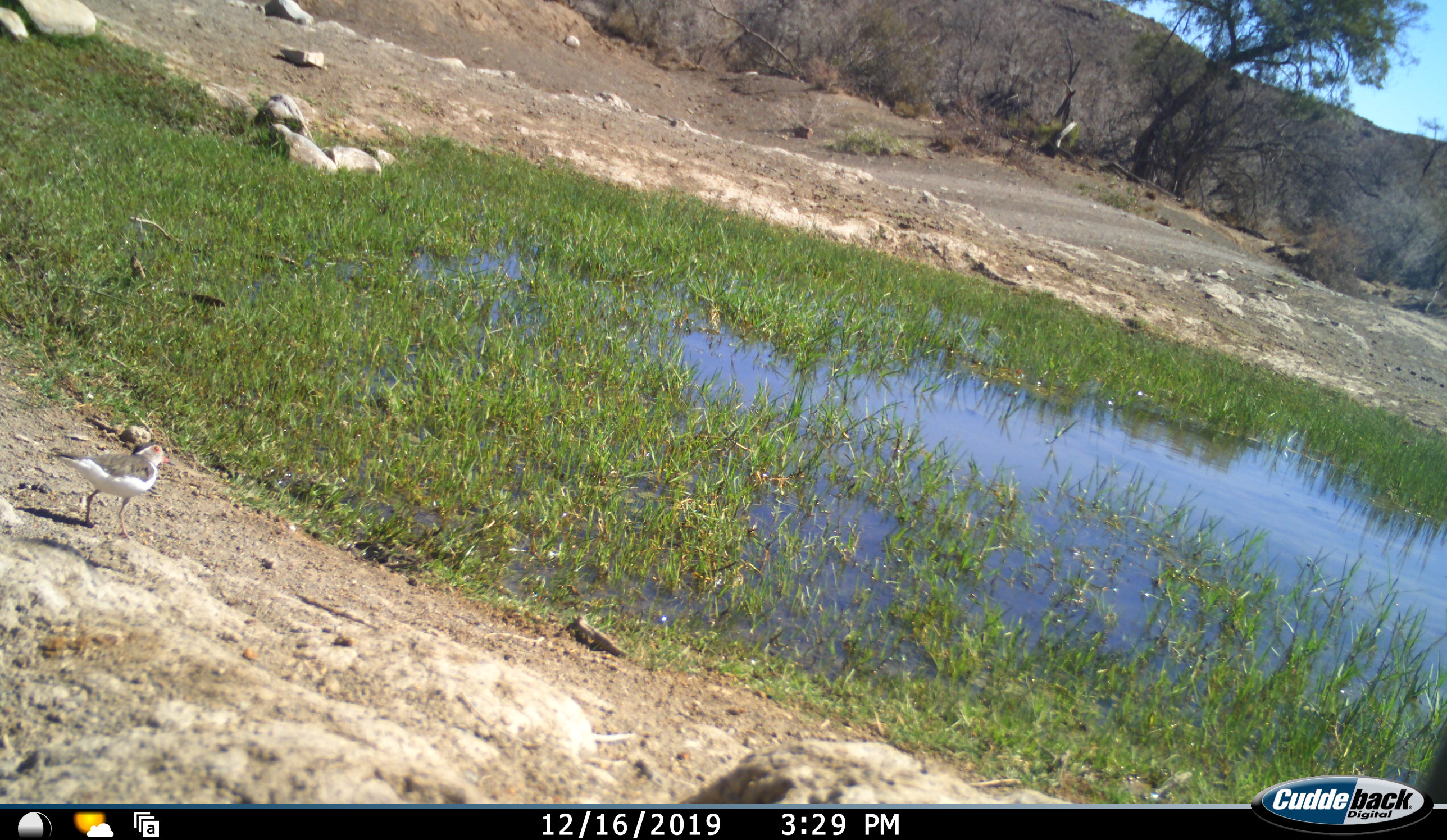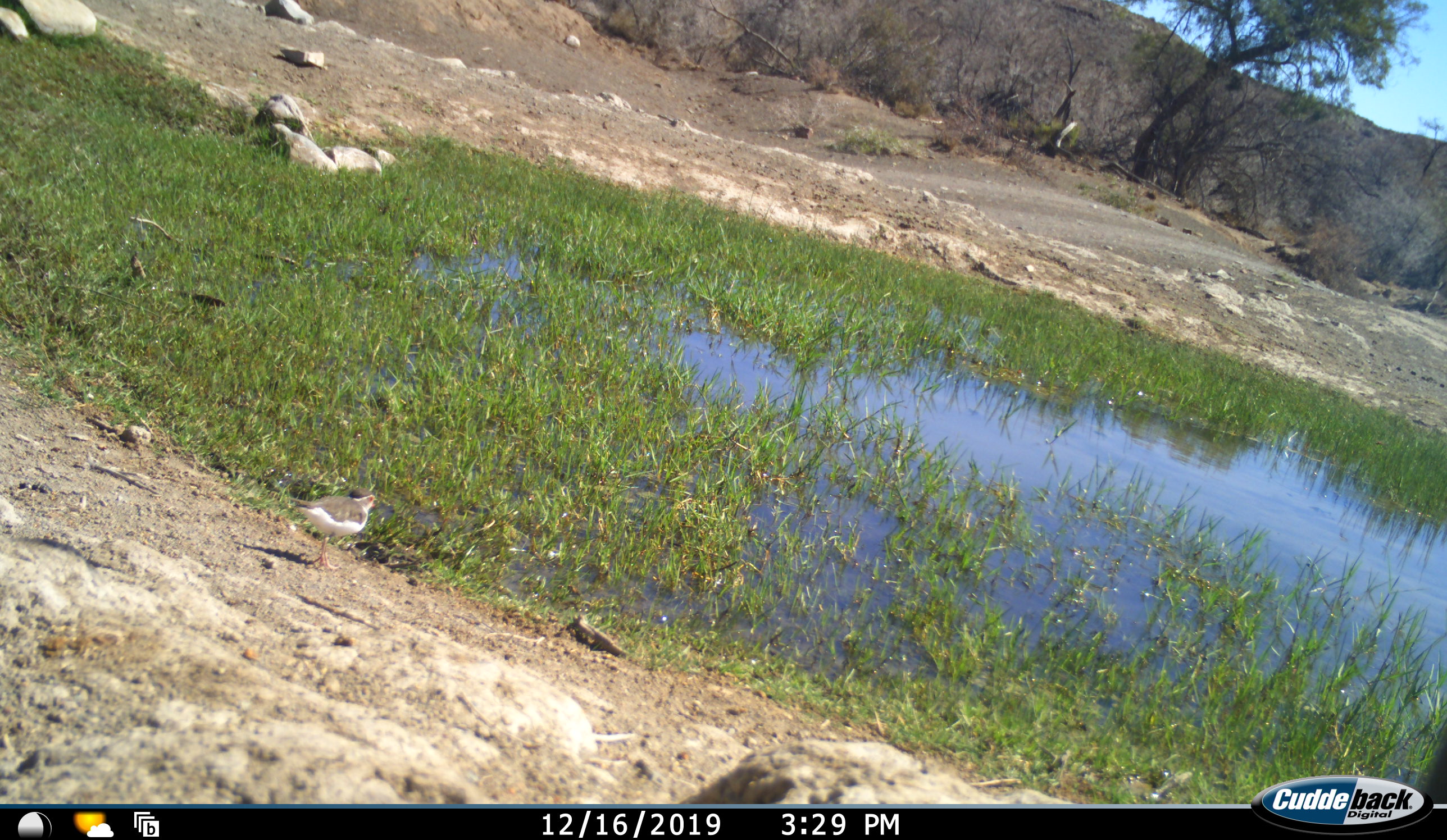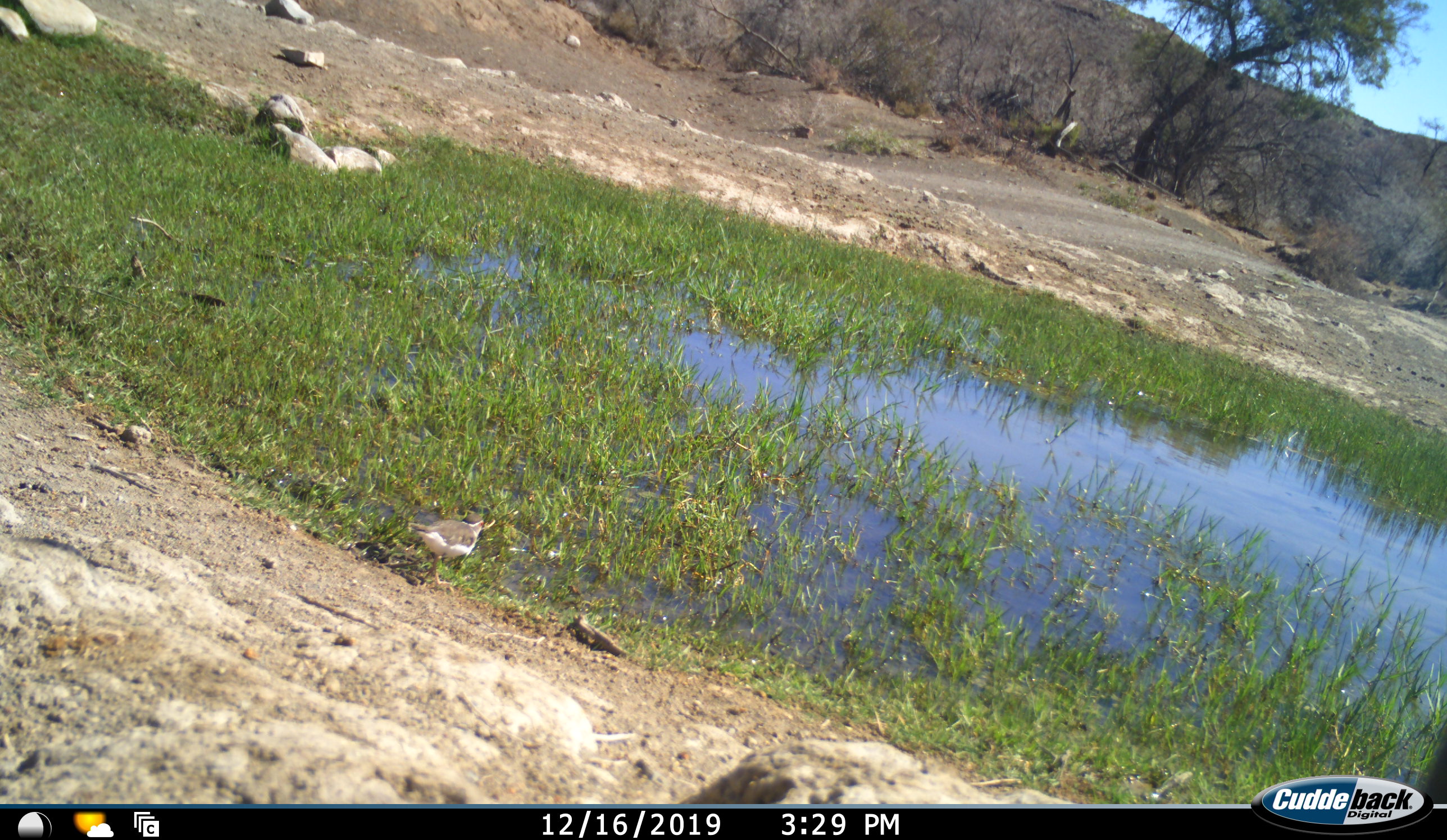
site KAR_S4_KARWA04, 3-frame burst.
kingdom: Animalia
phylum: Chordata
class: Aves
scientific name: Aves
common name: bird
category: birdother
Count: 1.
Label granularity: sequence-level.